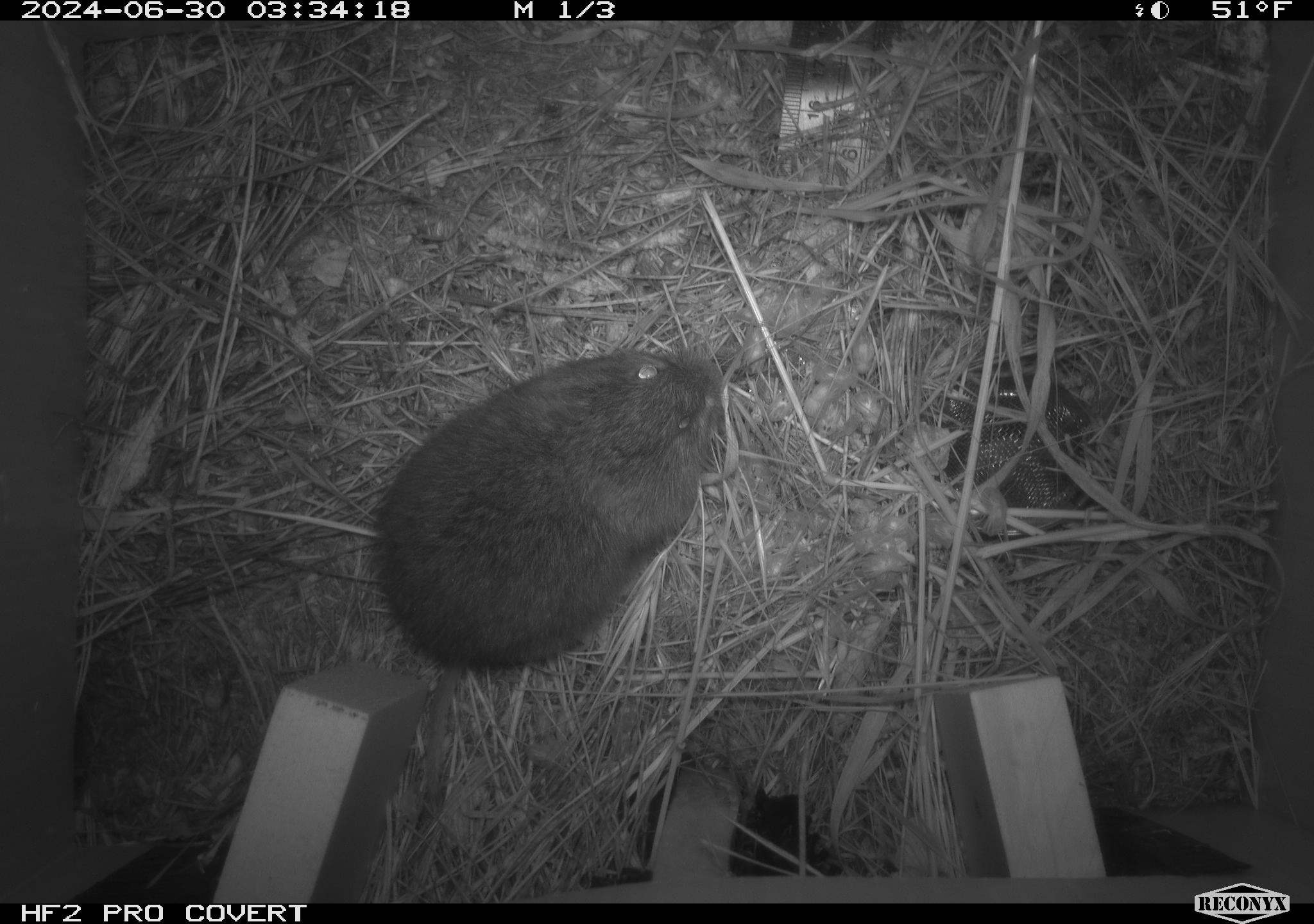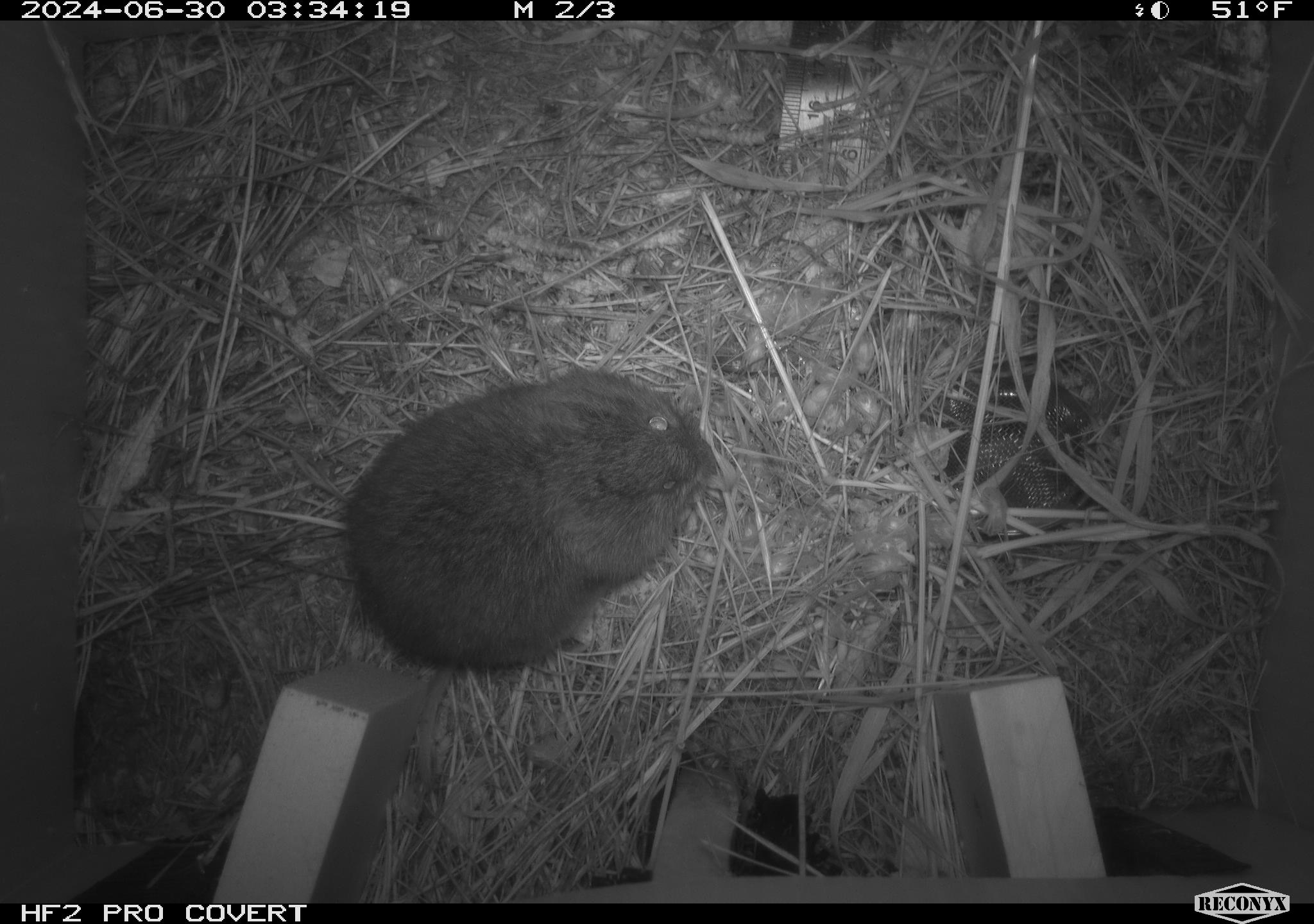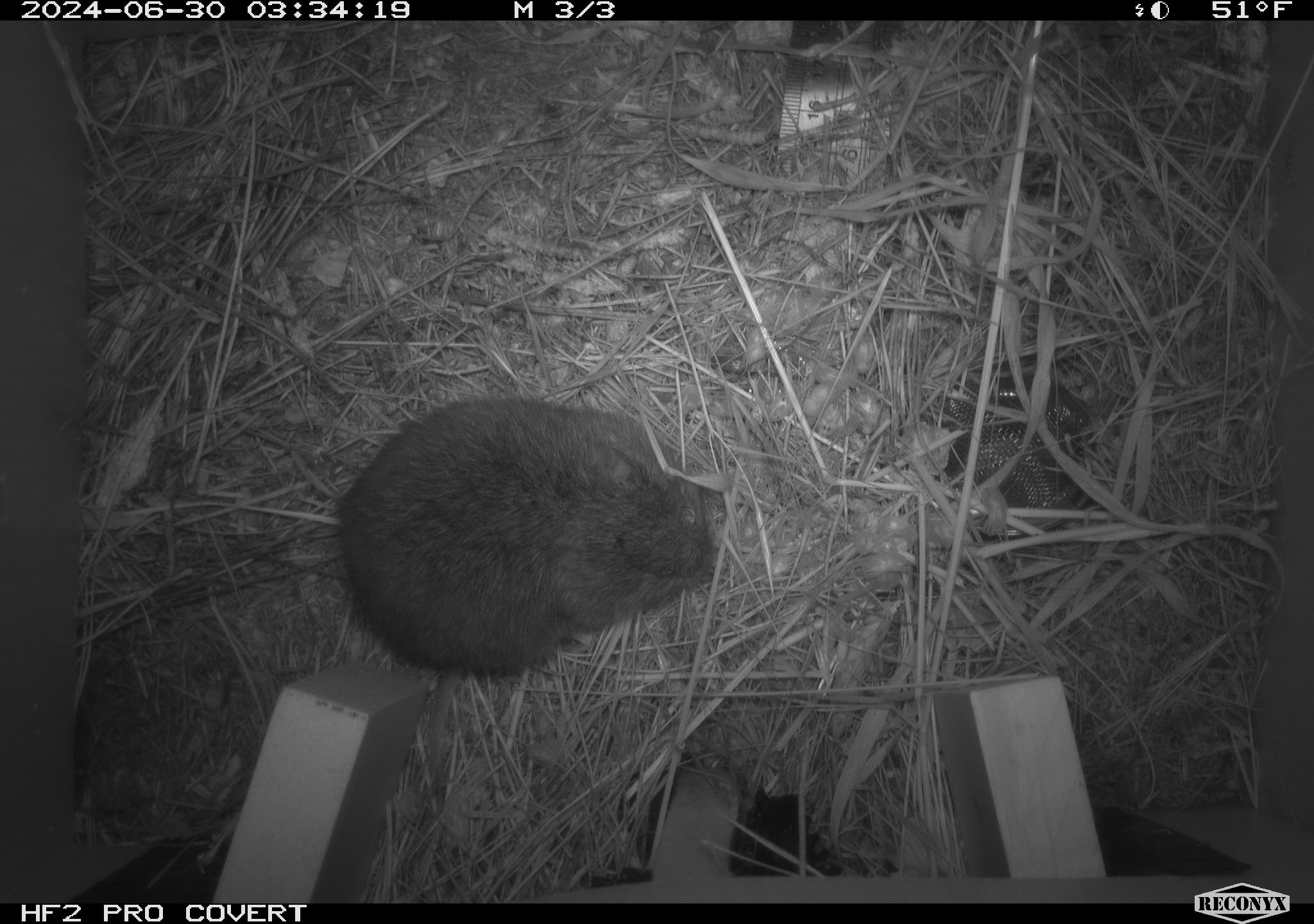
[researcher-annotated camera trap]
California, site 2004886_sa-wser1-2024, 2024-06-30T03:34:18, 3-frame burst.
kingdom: Animalia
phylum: Chordata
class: Mammalia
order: Rodentia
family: Cricetidae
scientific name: Arvicolinae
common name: voles, lemmings, and muskrats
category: arvicolinae subfamily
Arvicolinae subfamily (voles, lemmings, and muskrats) (Arvicolinae).